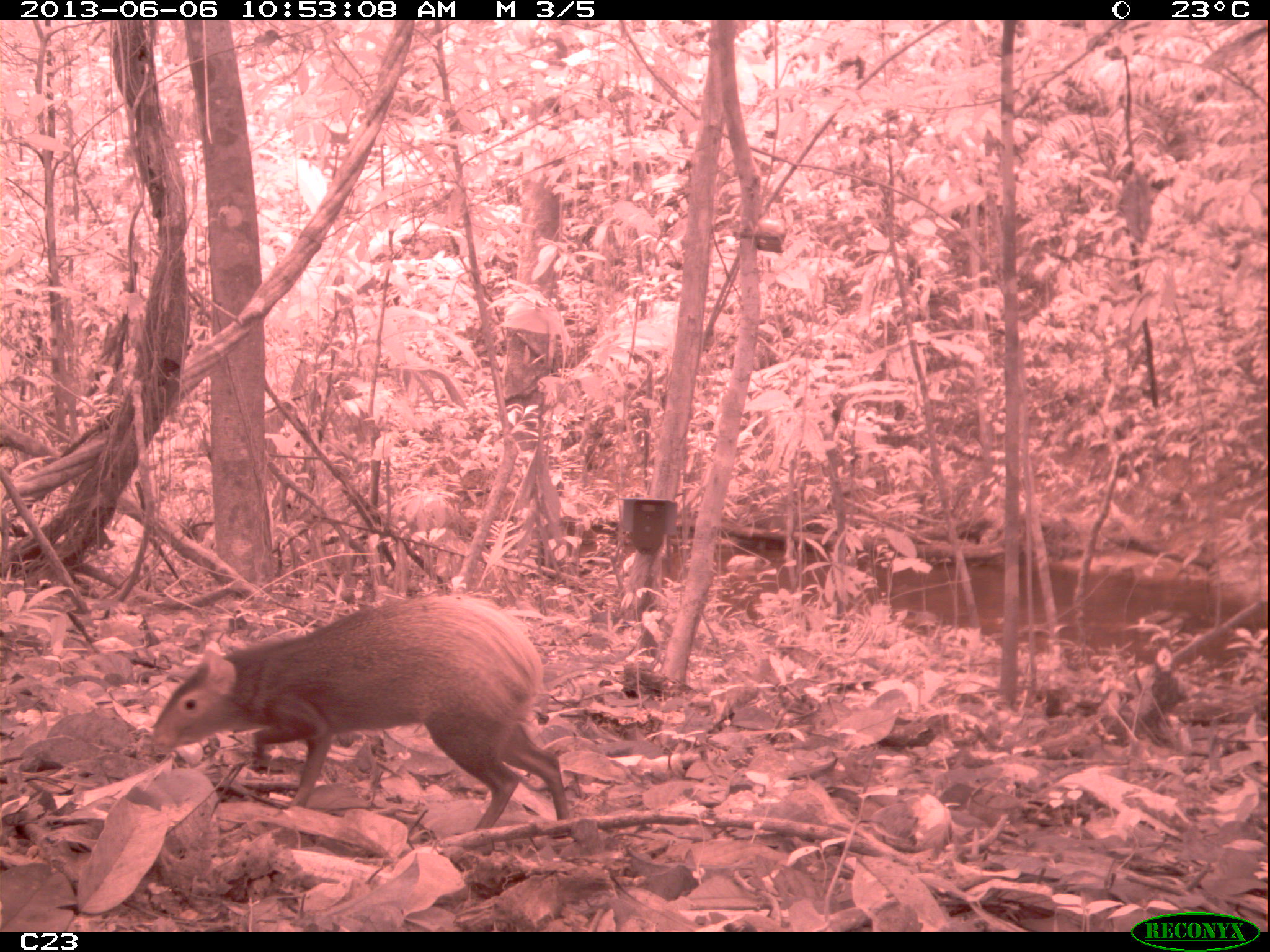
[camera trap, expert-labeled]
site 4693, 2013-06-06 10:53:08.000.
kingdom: Animalia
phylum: Chordata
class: Mammalia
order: Rodentia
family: Dasyproctidae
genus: Dasyprocta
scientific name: Dasyprocta leporina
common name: red-rumped agouti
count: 1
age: adult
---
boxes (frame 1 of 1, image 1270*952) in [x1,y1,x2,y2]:
dasyprocta leporina: [143,592,569,832]